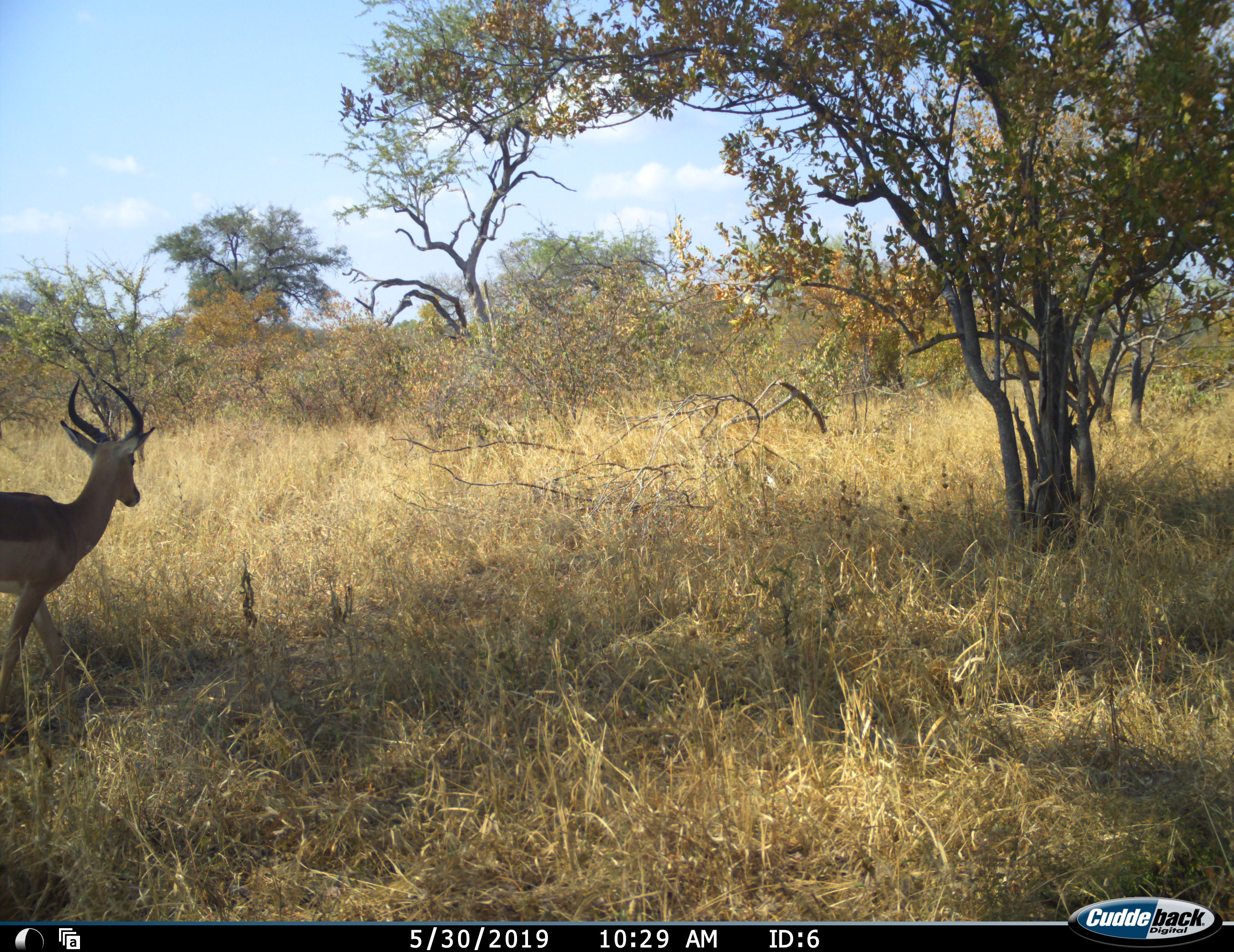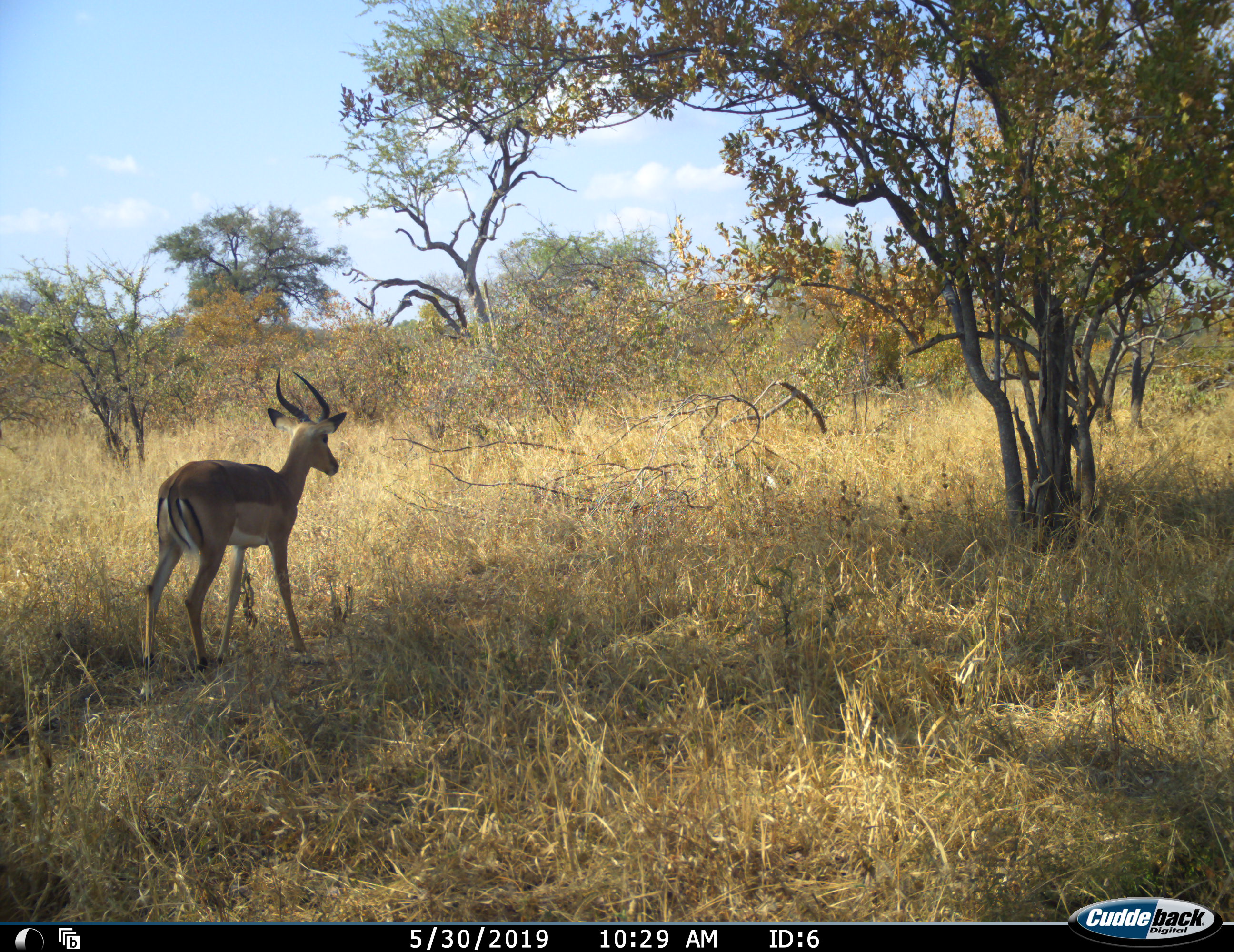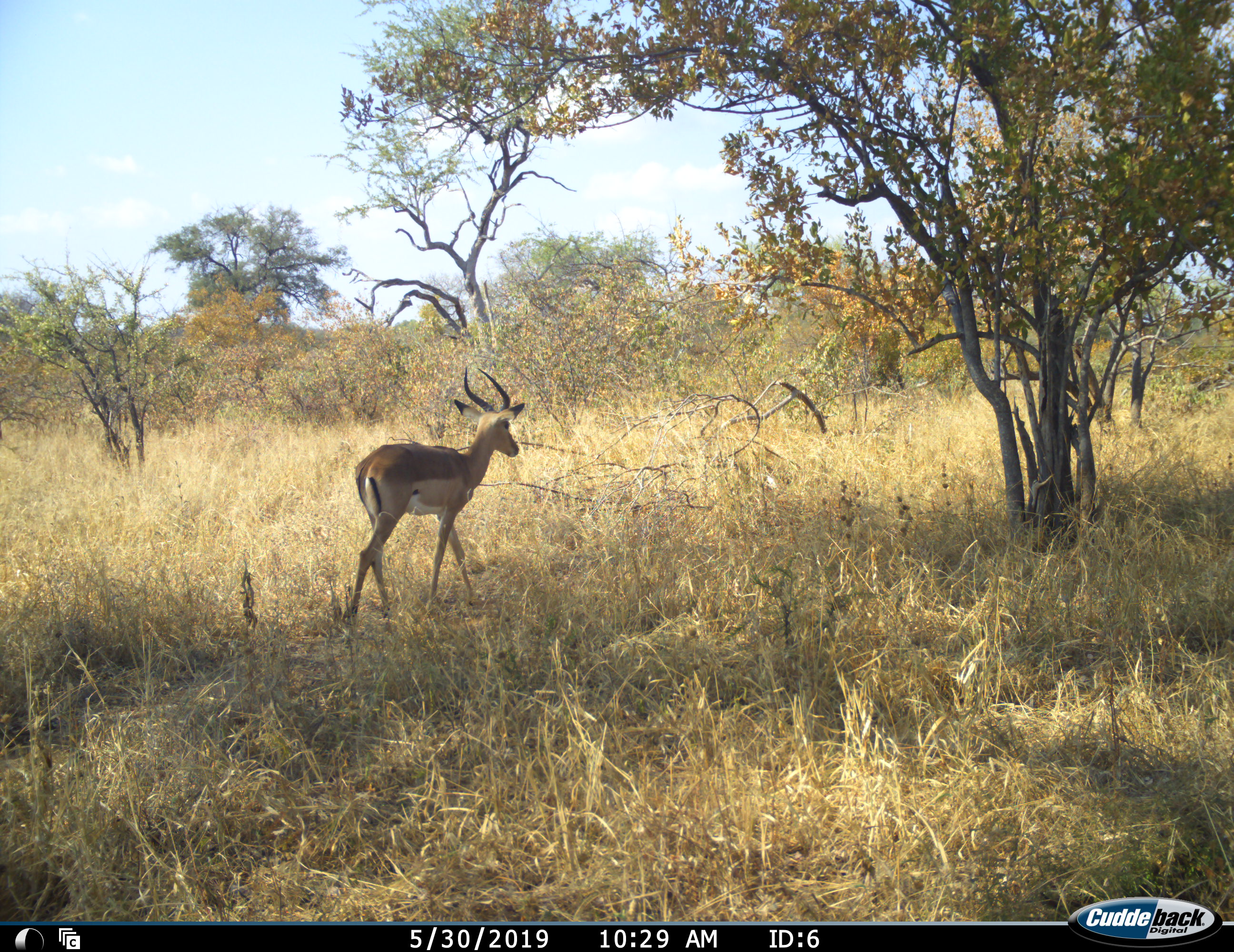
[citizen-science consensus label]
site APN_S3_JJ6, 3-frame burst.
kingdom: Animalia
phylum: Chordata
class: Mammalia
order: Artiodactyla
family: Bovidae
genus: Aepyceros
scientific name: Aepyceros melampus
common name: impala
Impala (Aepyceros melampus), count 1. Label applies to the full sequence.